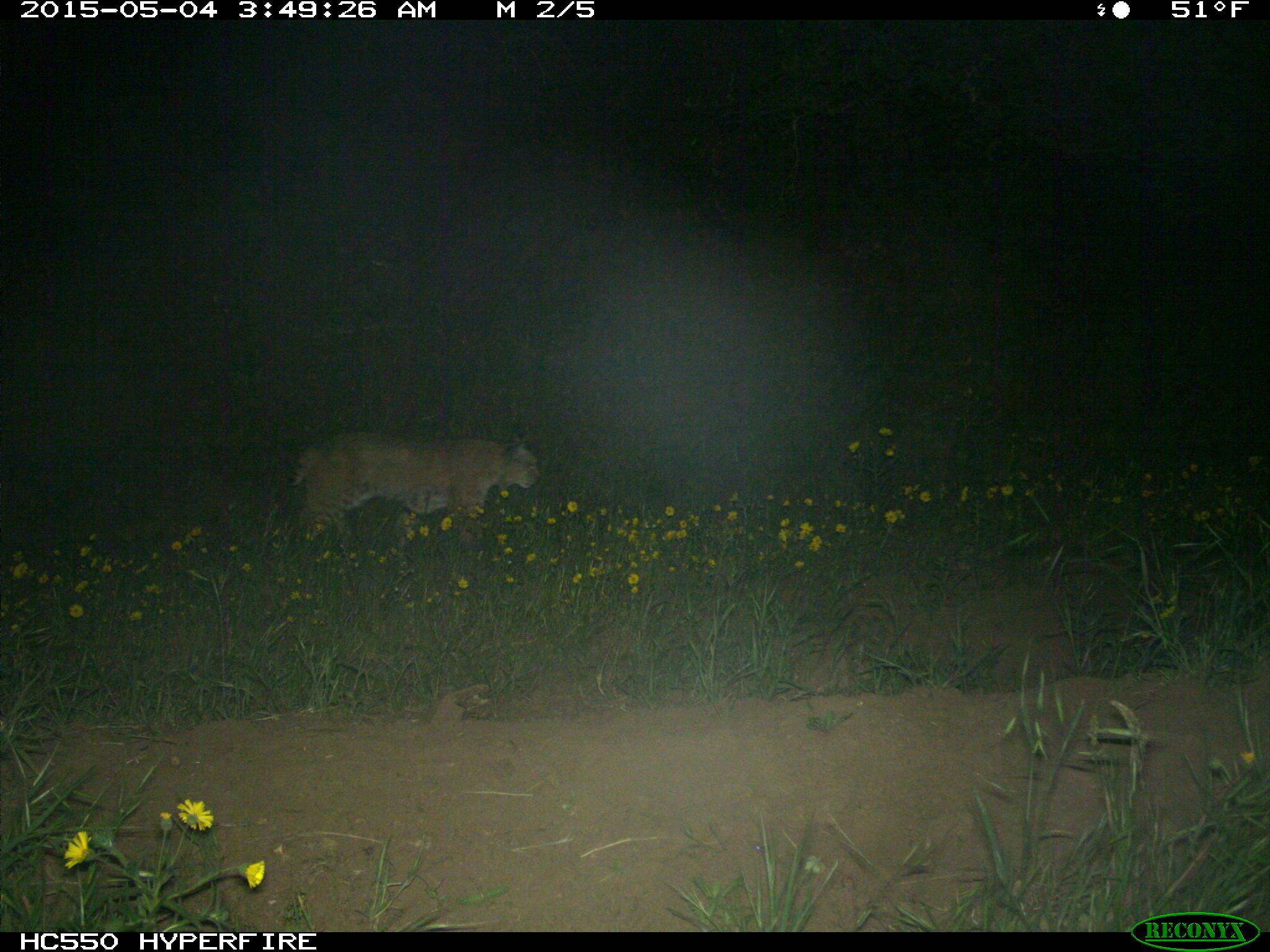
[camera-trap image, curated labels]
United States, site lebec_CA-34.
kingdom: Animalia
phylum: Chordata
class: Mammalia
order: Carnivora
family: Felidae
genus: Lynx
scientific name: Lynx rufus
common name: bobcat